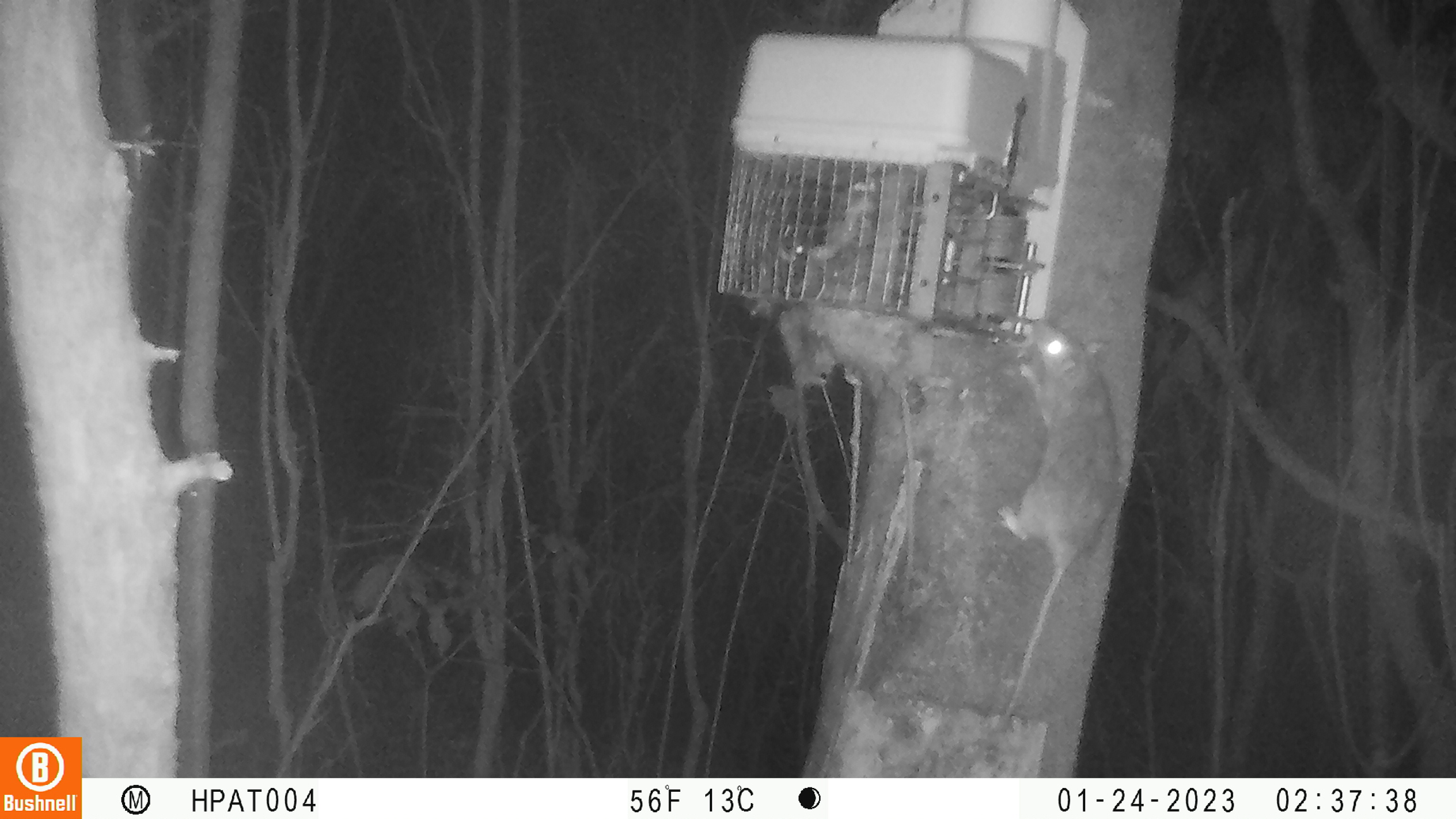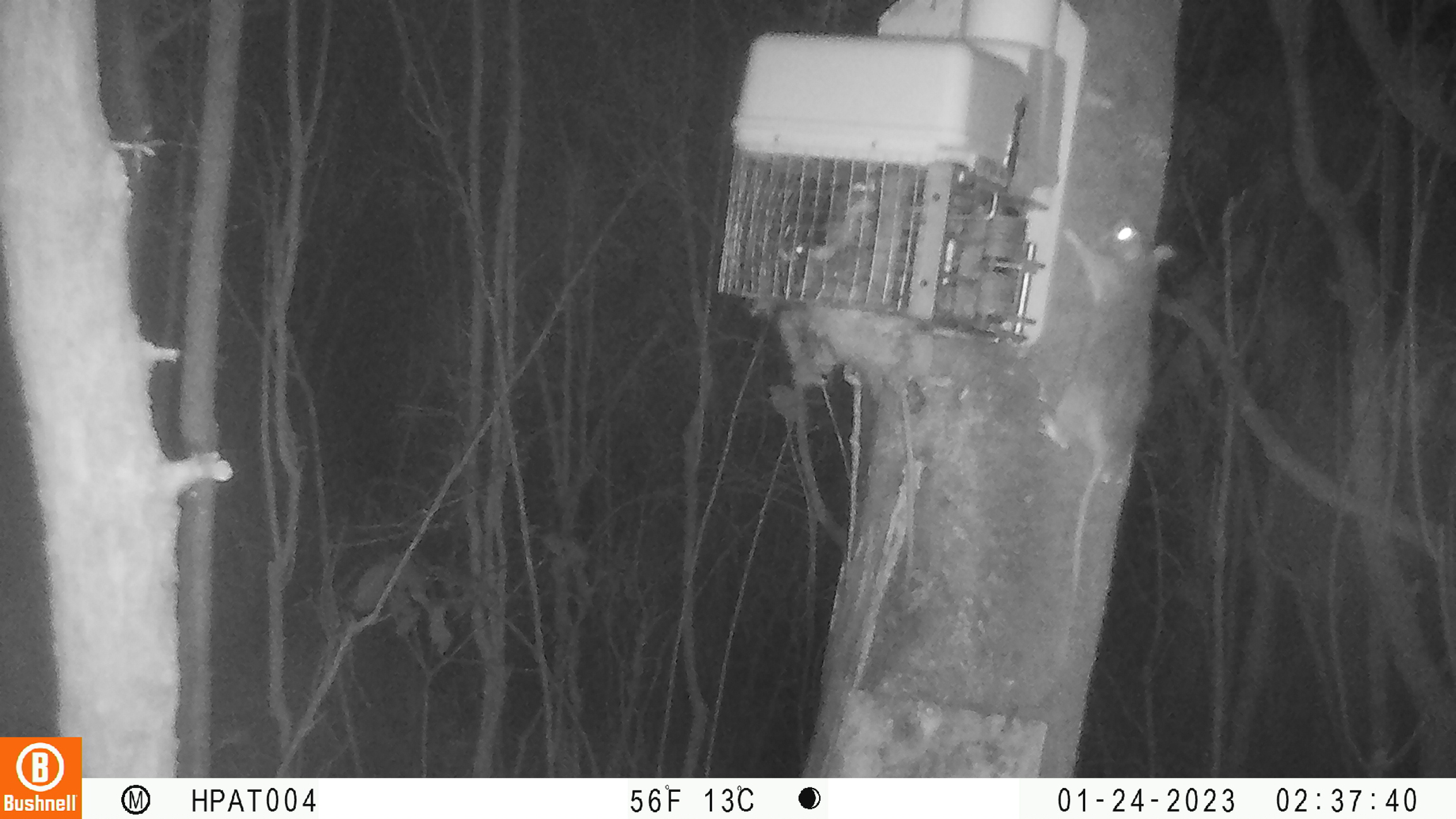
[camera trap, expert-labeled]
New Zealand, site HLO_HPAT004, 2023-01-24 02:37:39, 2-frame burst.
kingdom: Animalia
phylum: Chordata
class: Mammalia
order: Rodentia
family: Muridae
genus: Rattus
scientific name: Rattus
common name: rat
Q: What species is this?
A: Rat (Rattus).